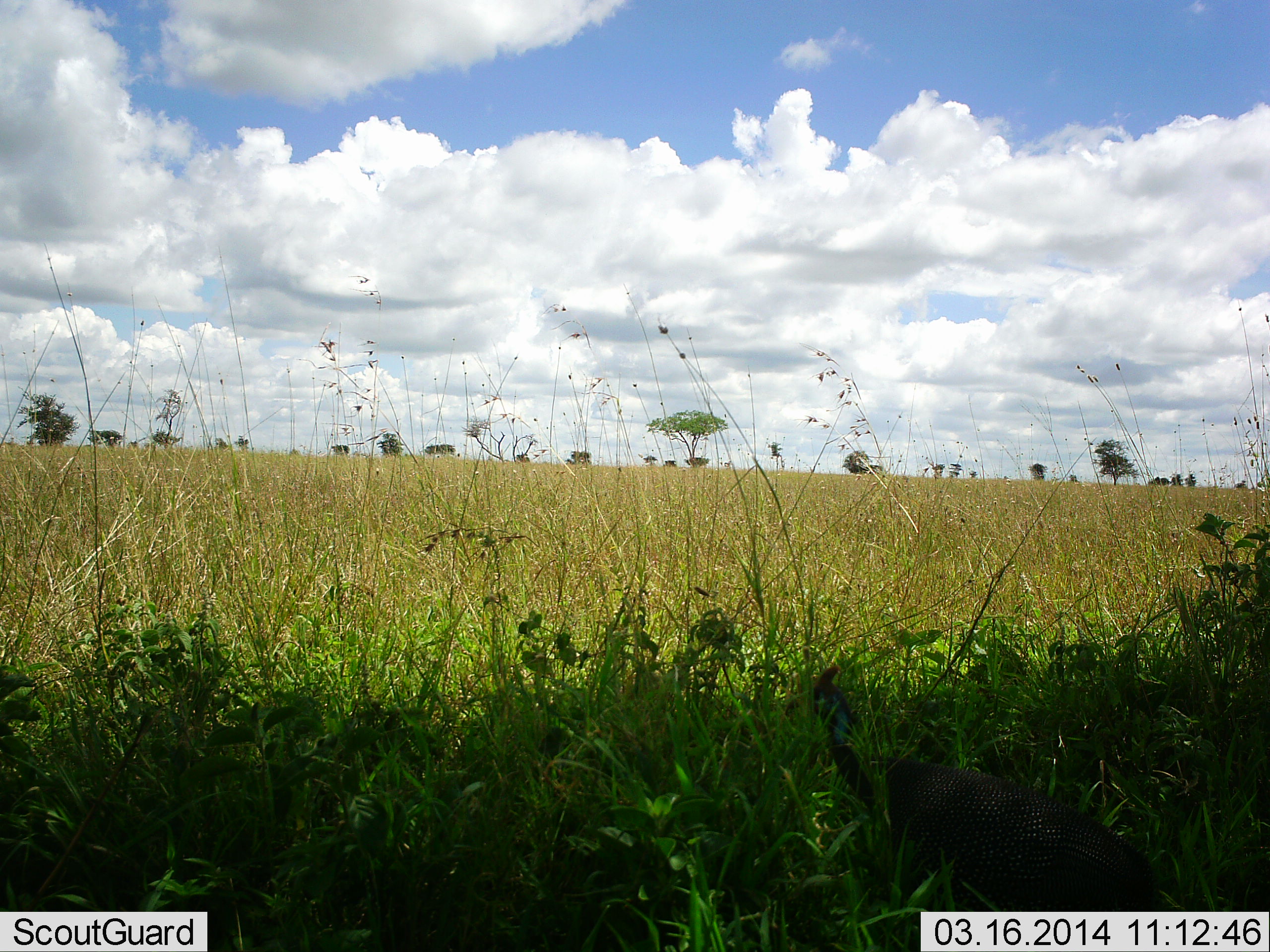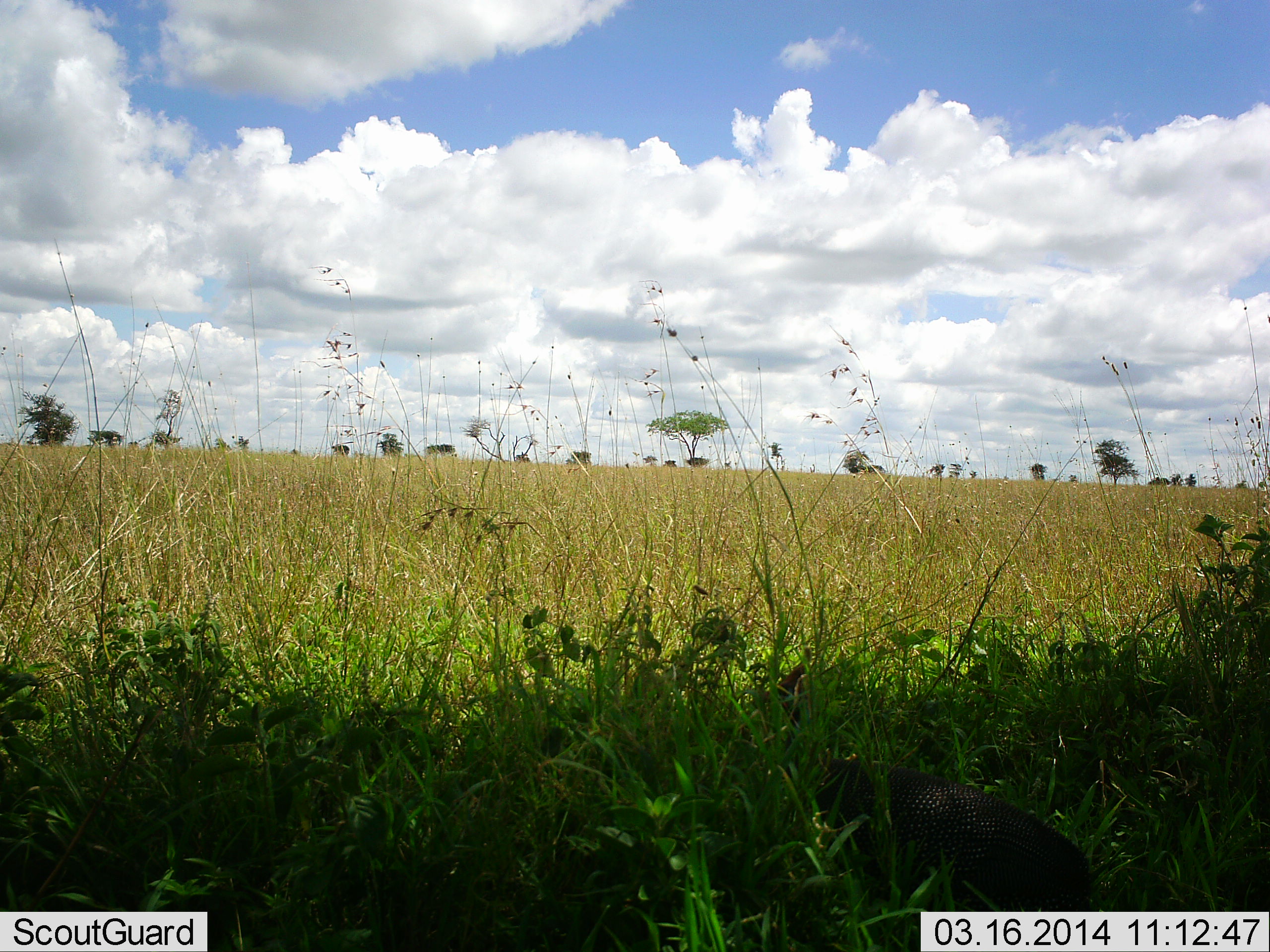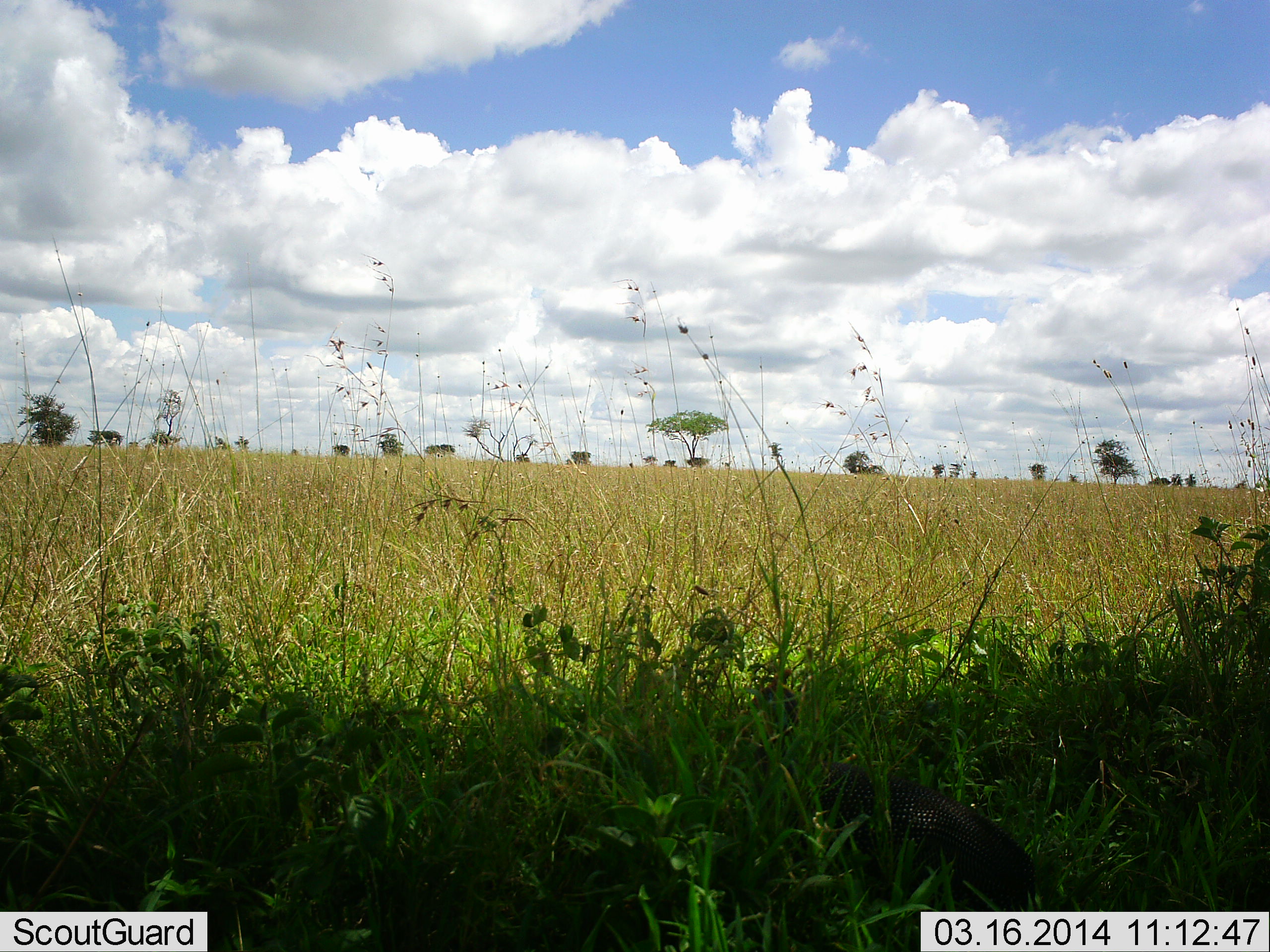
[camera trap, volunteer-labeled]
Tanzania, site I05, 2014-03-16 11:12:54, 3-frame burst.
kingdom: Animalia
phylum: Chordata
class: Aves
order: Galliformes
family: Numididae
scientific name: Numididae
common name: guinea fowl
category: guineafowl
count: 1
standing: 30%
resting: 0%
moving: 80%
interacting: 0%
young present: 0%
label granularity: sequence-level